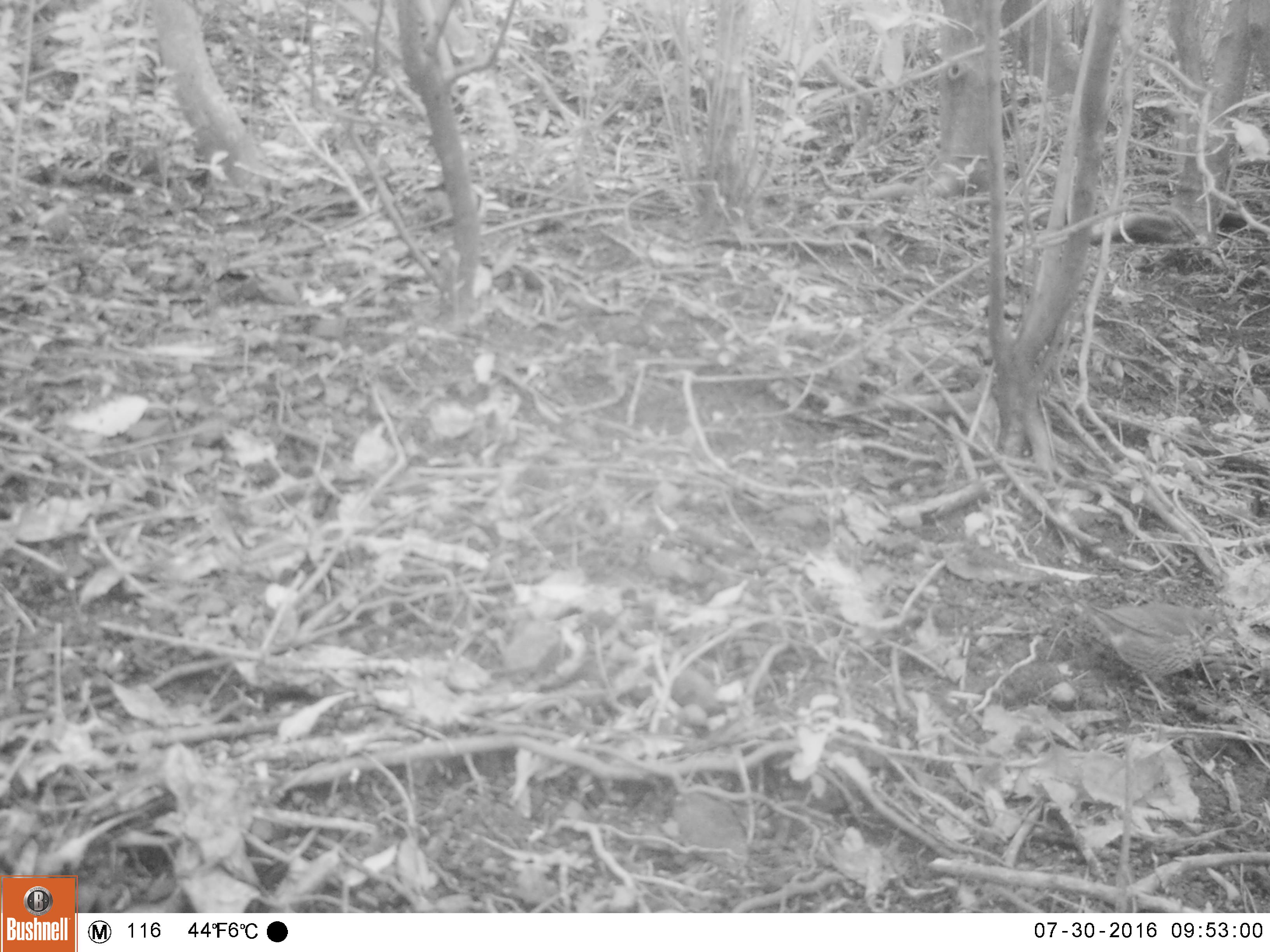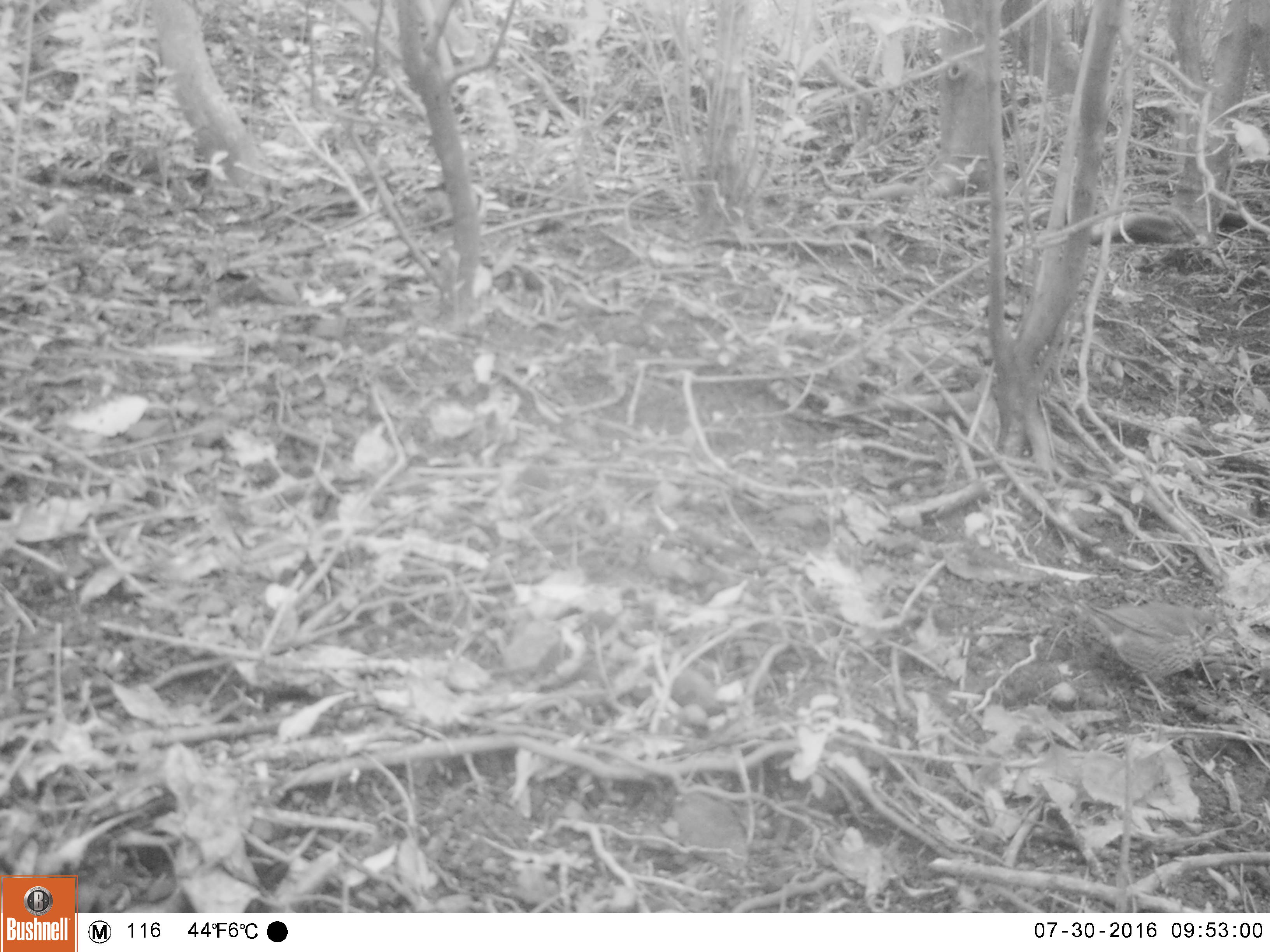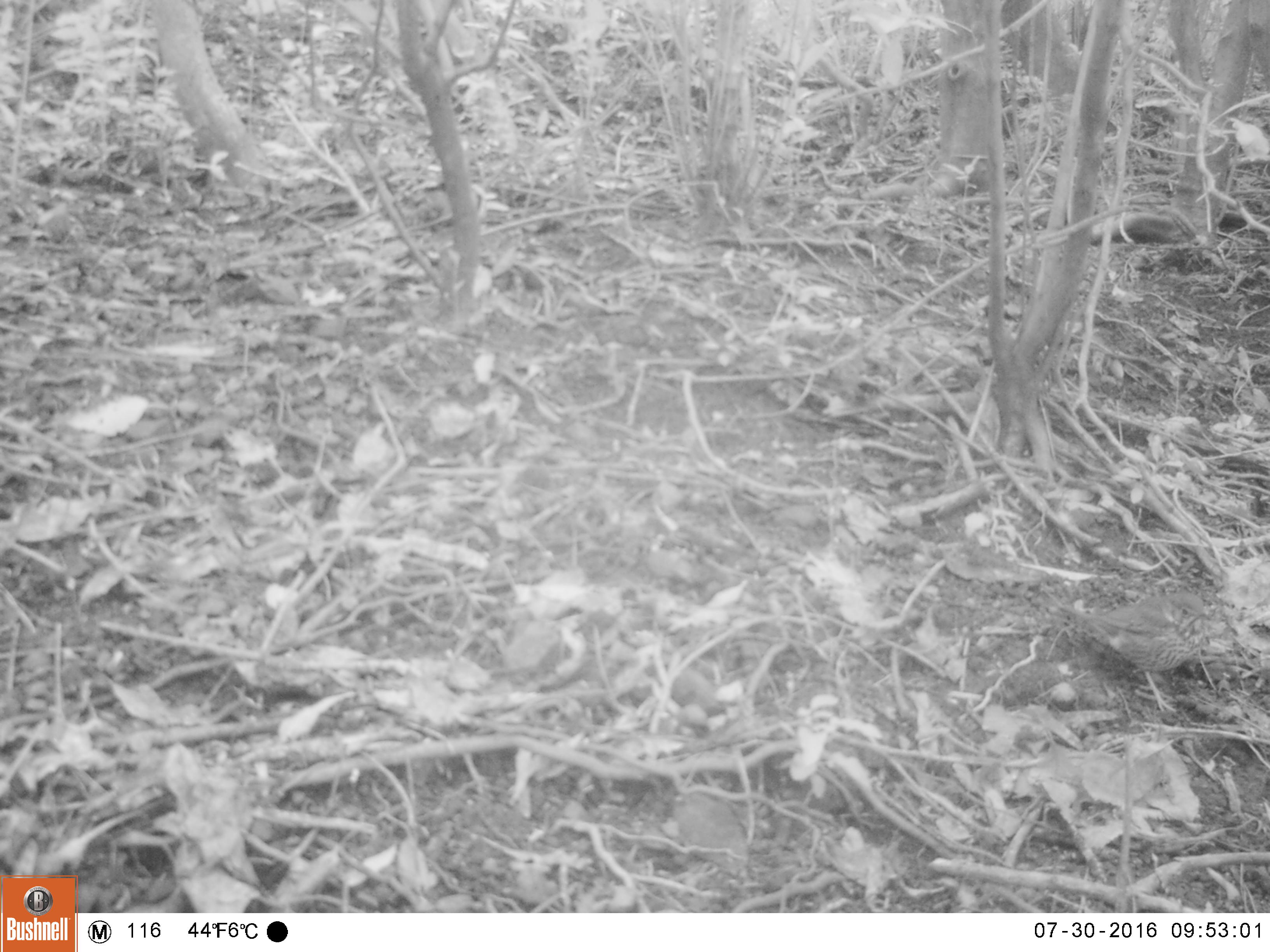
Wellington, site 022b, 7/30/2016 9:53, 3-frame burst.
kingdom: Animalia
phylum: Chordata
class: Aves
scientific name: Aves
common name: bird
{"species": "bird (Aves)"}